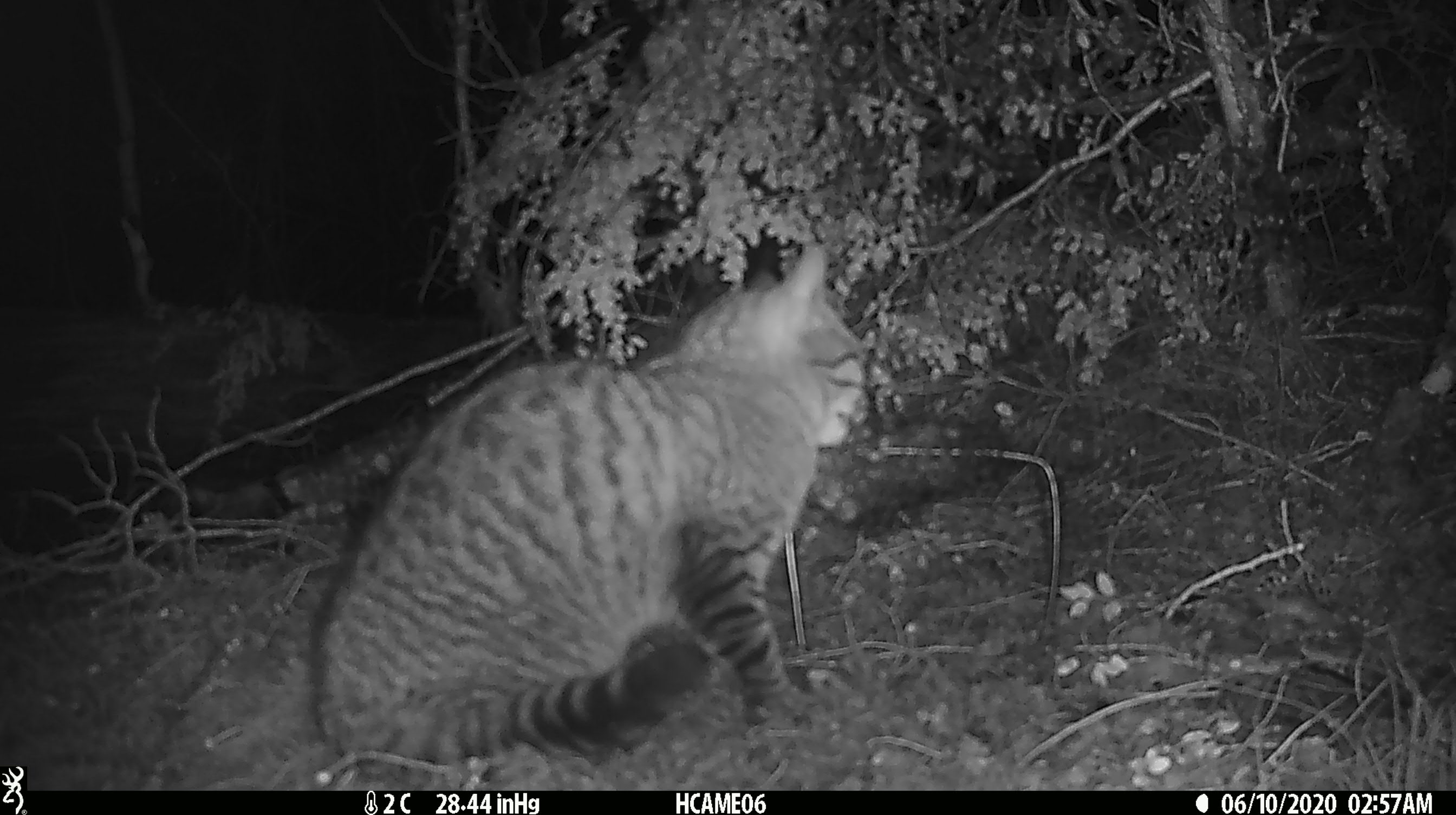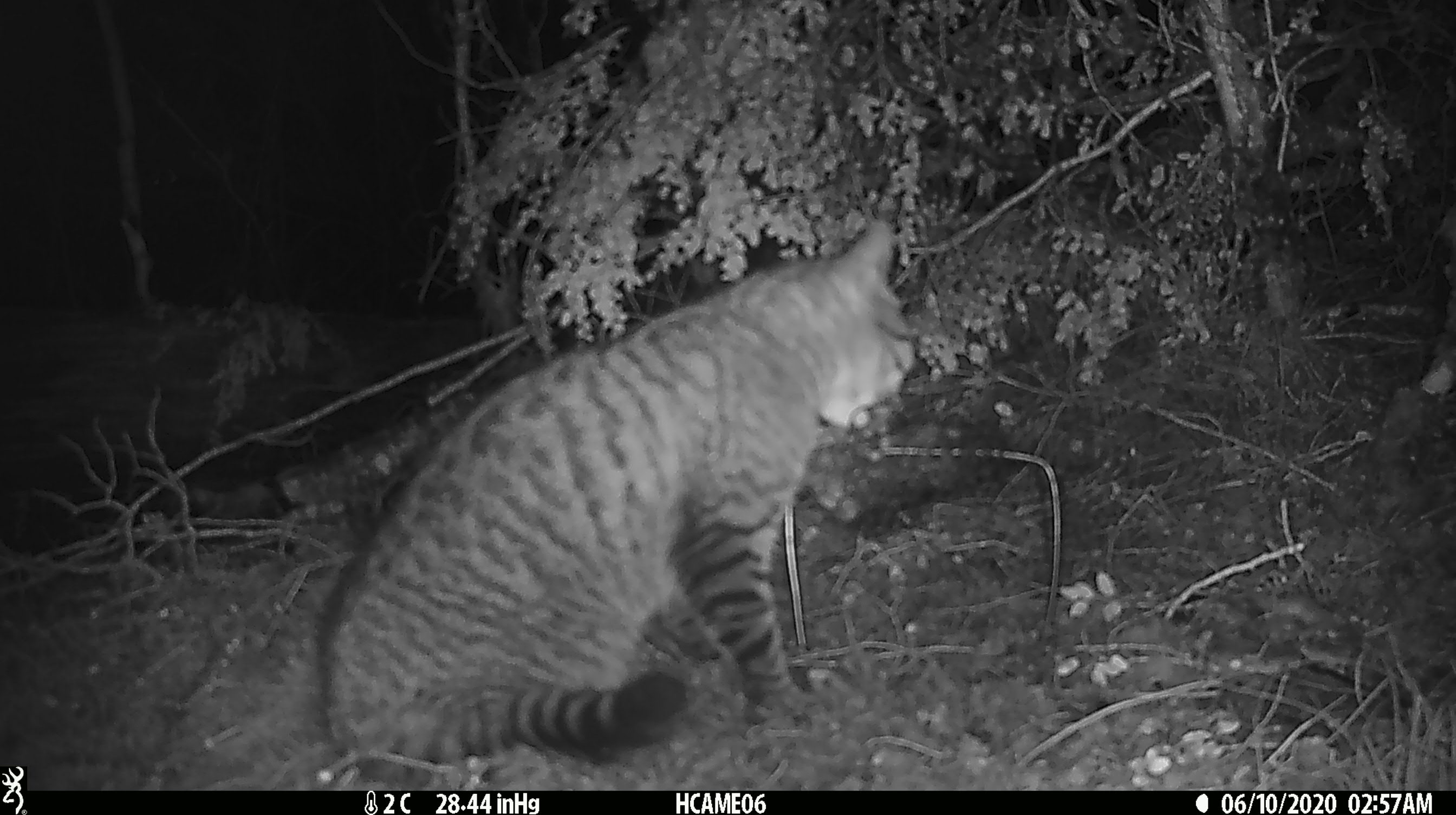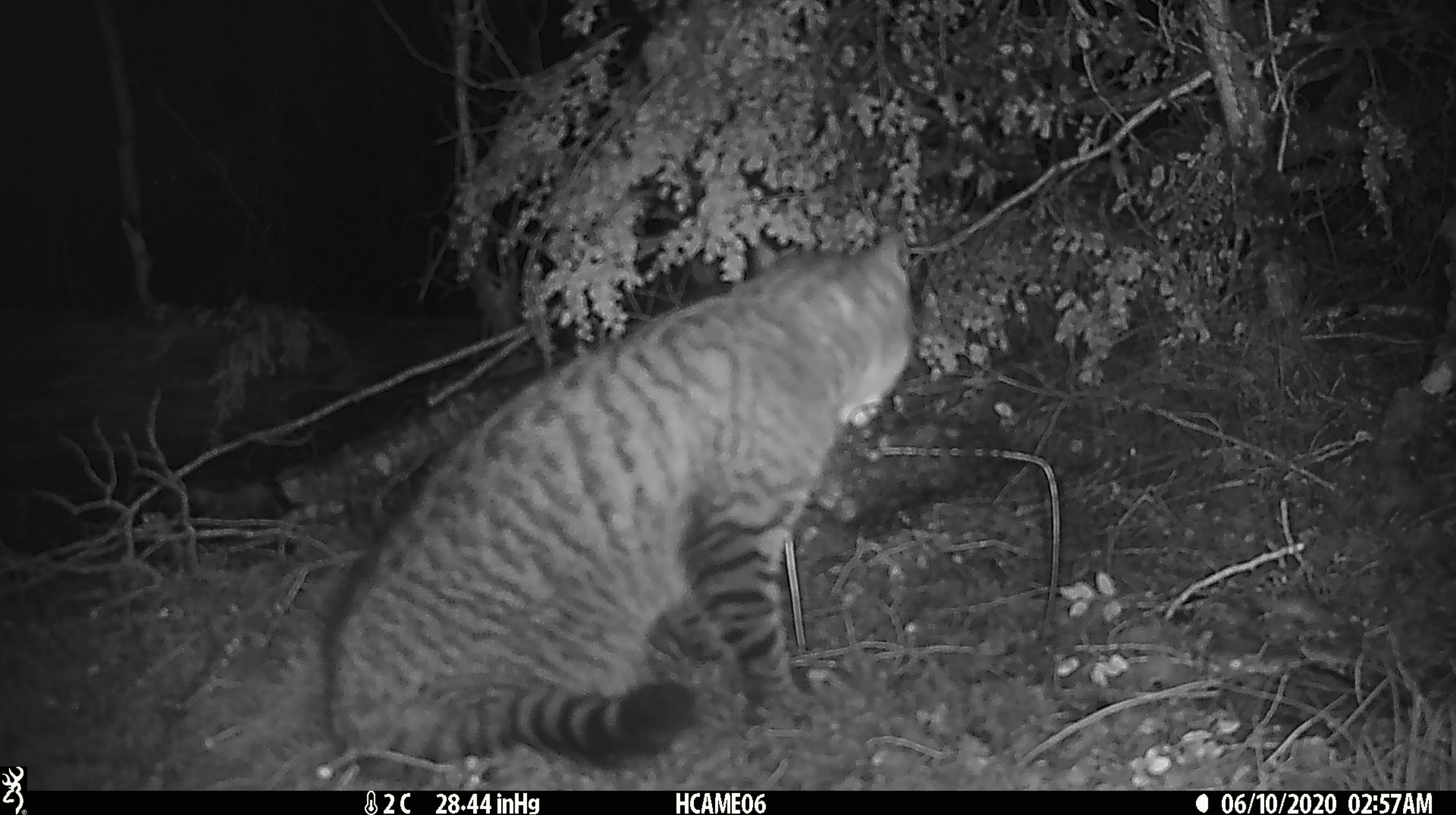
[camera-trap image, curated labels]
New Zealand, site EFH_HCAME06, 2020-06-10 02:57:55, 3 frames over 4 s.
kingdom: Animalia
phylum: Chordata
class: Mammalia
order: Carnivora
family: Felidae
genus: Felis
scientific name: Felis catus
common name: domestic cat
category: cat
Cat (domestic cat) (Felis catus).